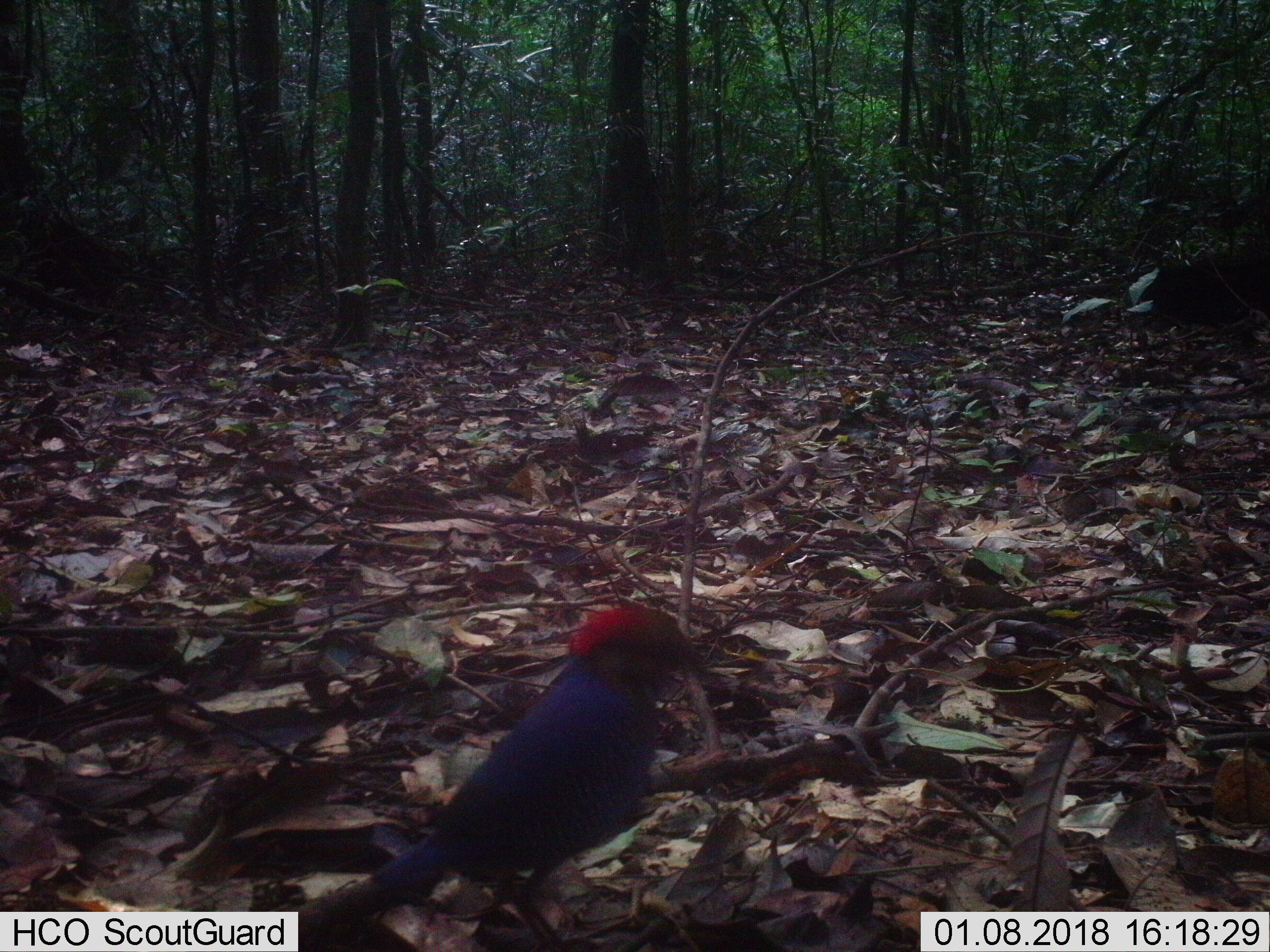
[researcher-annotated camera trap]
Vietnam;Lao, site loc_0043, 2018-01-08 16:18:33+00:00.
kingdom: Animalia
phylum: Chordata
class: Aves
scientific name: Aves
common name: bird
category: unidentified bird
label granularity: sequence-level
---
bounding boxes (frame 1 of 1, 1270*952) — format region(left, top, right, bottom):
unidentified bird: region(365, 602, 705, 950)